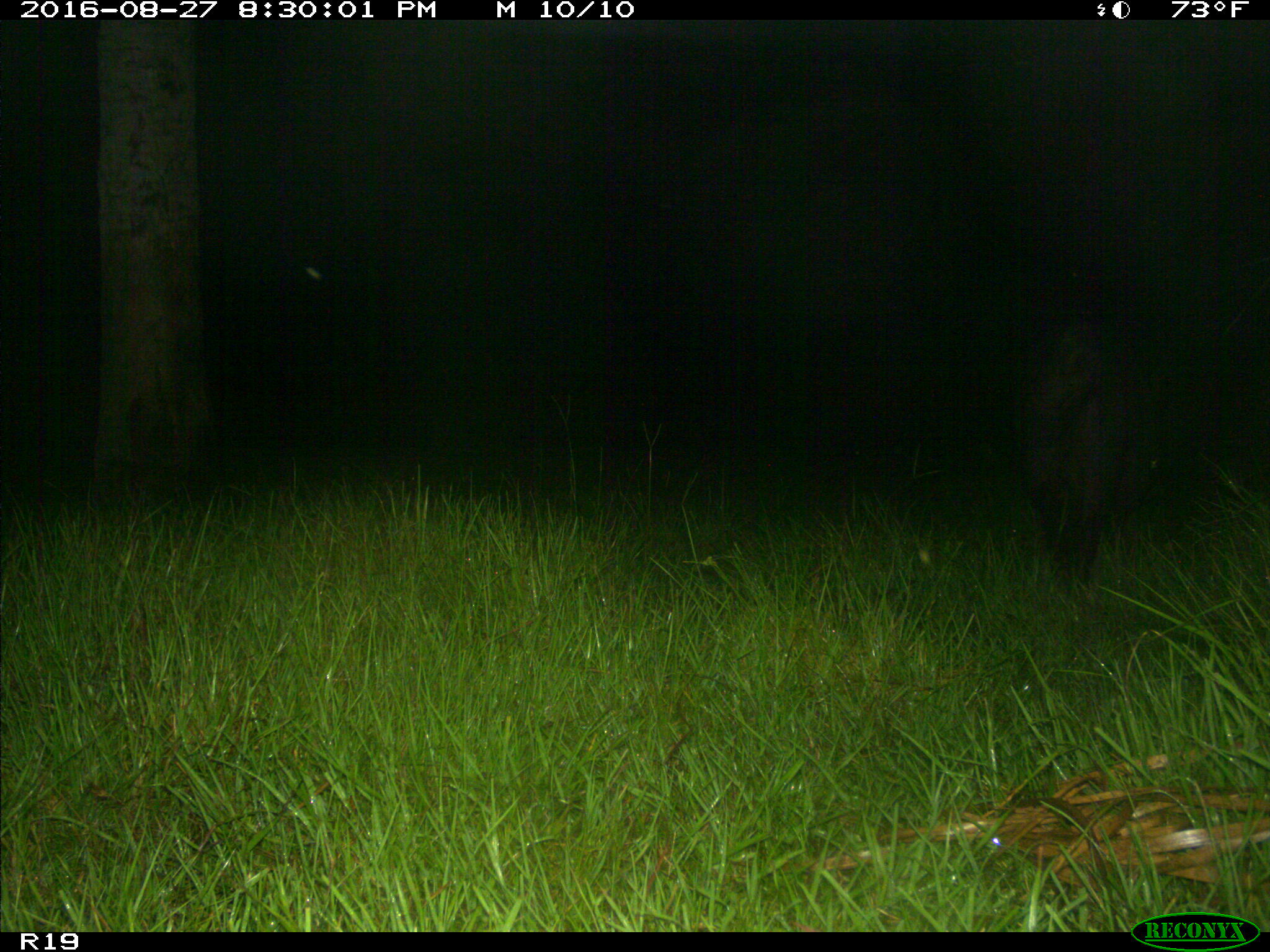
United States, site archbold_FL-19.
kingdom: Animalia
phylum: Chordata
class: Mammalia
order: Artiodactyla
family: Suidae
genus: Sus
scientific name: Sus scrofa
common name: wild boar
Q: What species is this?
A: Sus scrofa (wild boar).